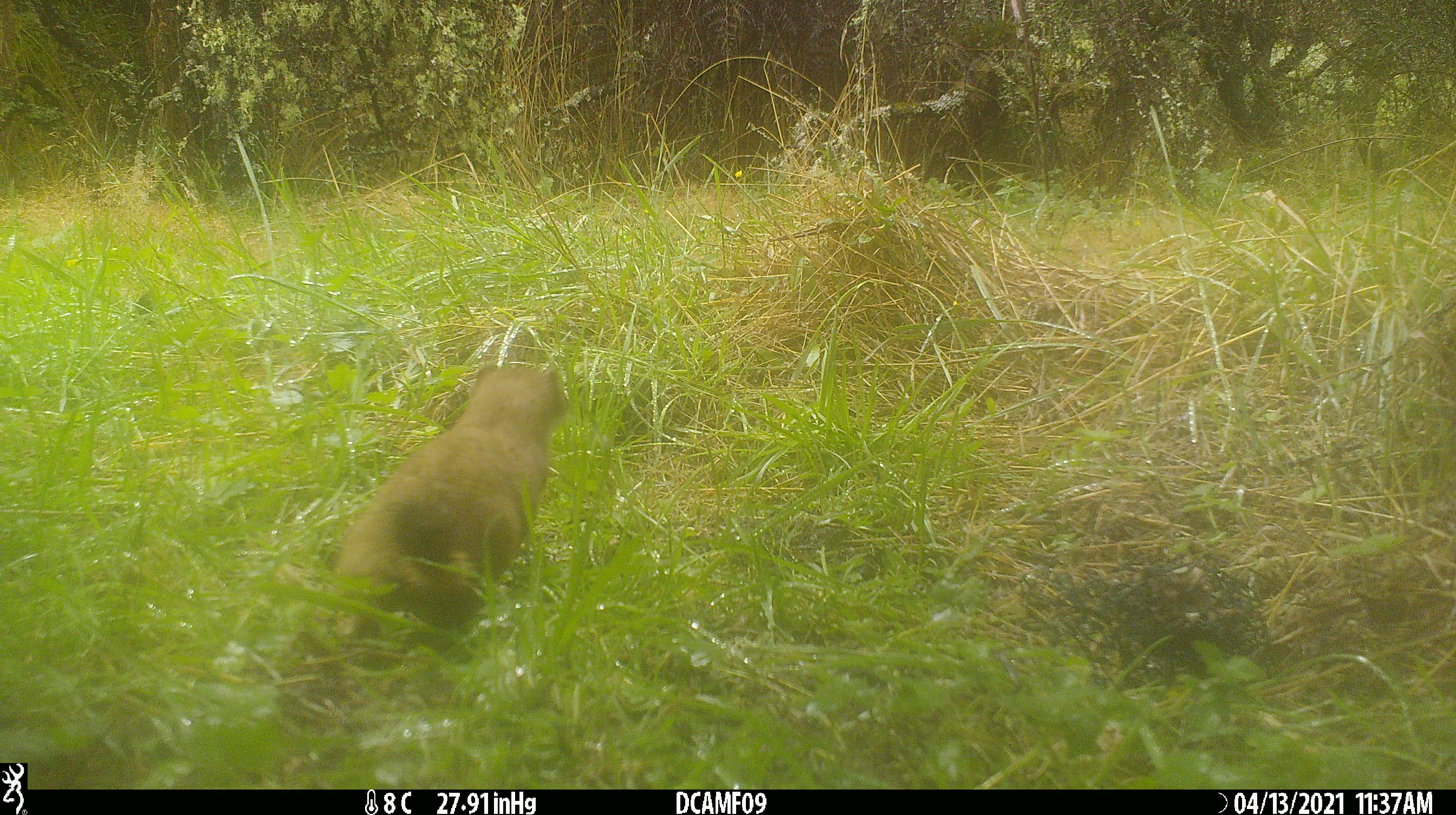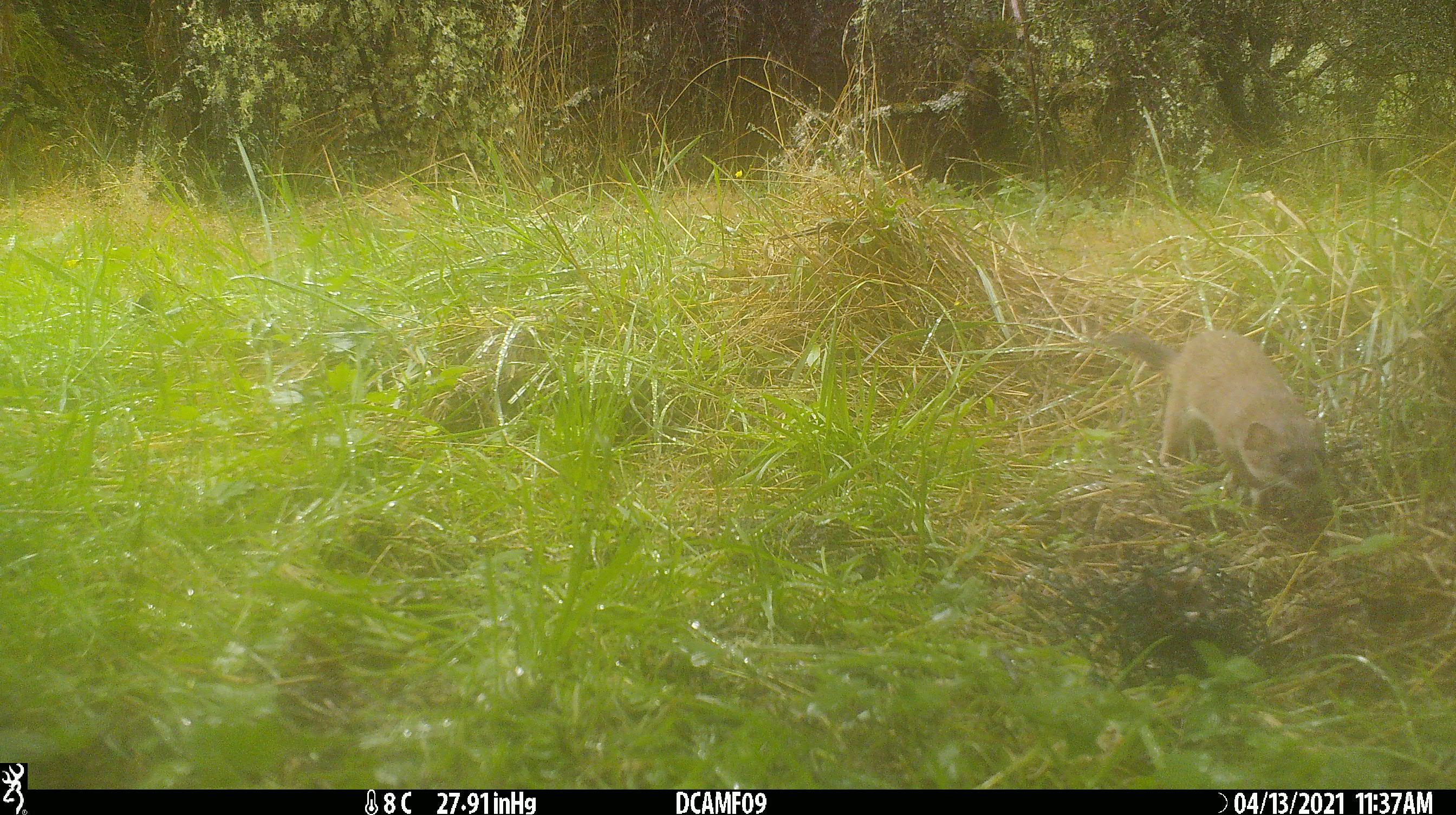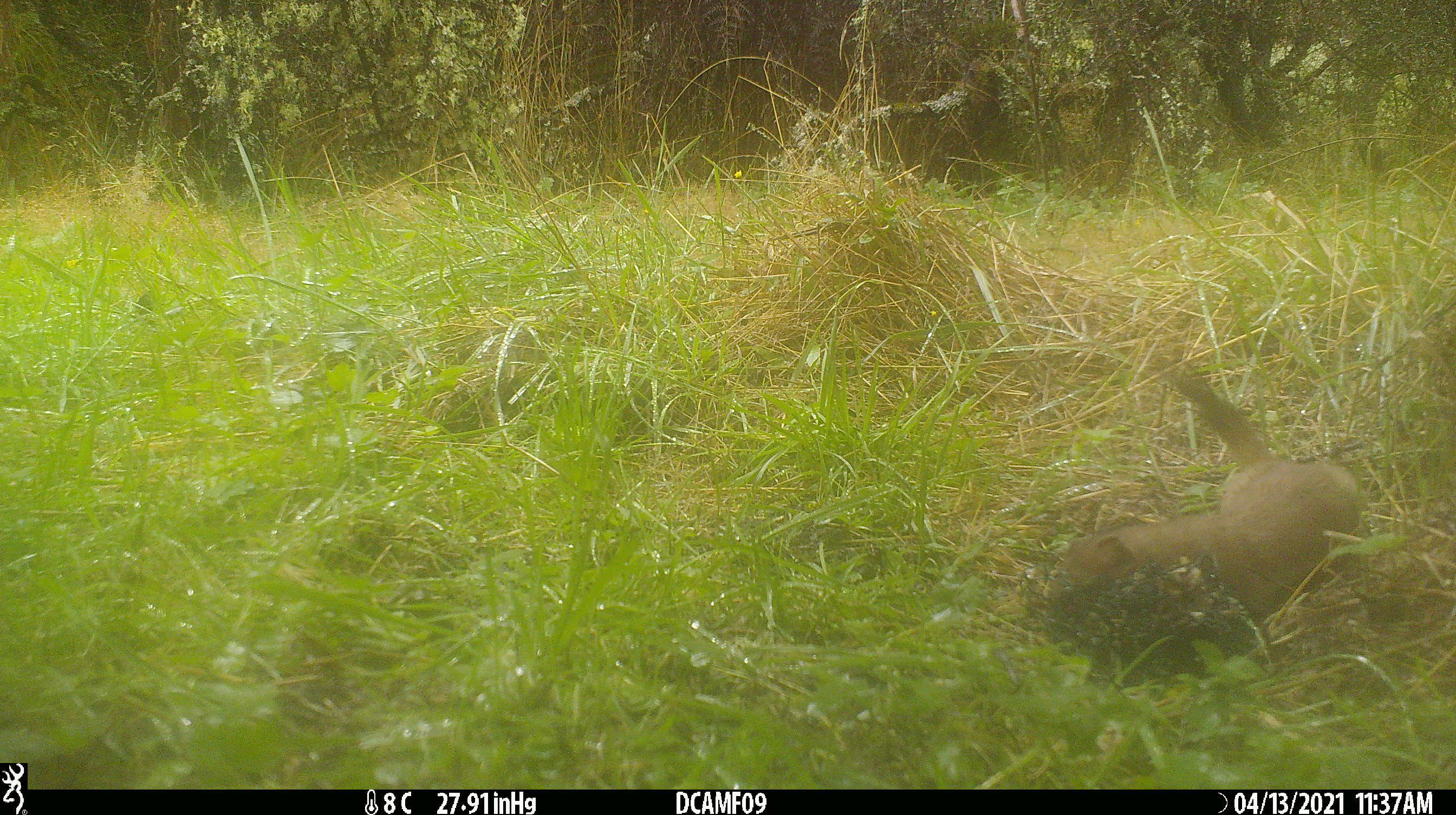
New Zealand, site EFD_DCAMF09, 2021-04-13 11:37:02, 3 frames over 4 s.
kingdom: Animalia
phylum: Chordata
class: Mammalia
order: Carnivora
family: Mustelidae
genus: Mustela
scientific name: Mustela erminea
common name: stoat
Stoat (Mustela erminea).